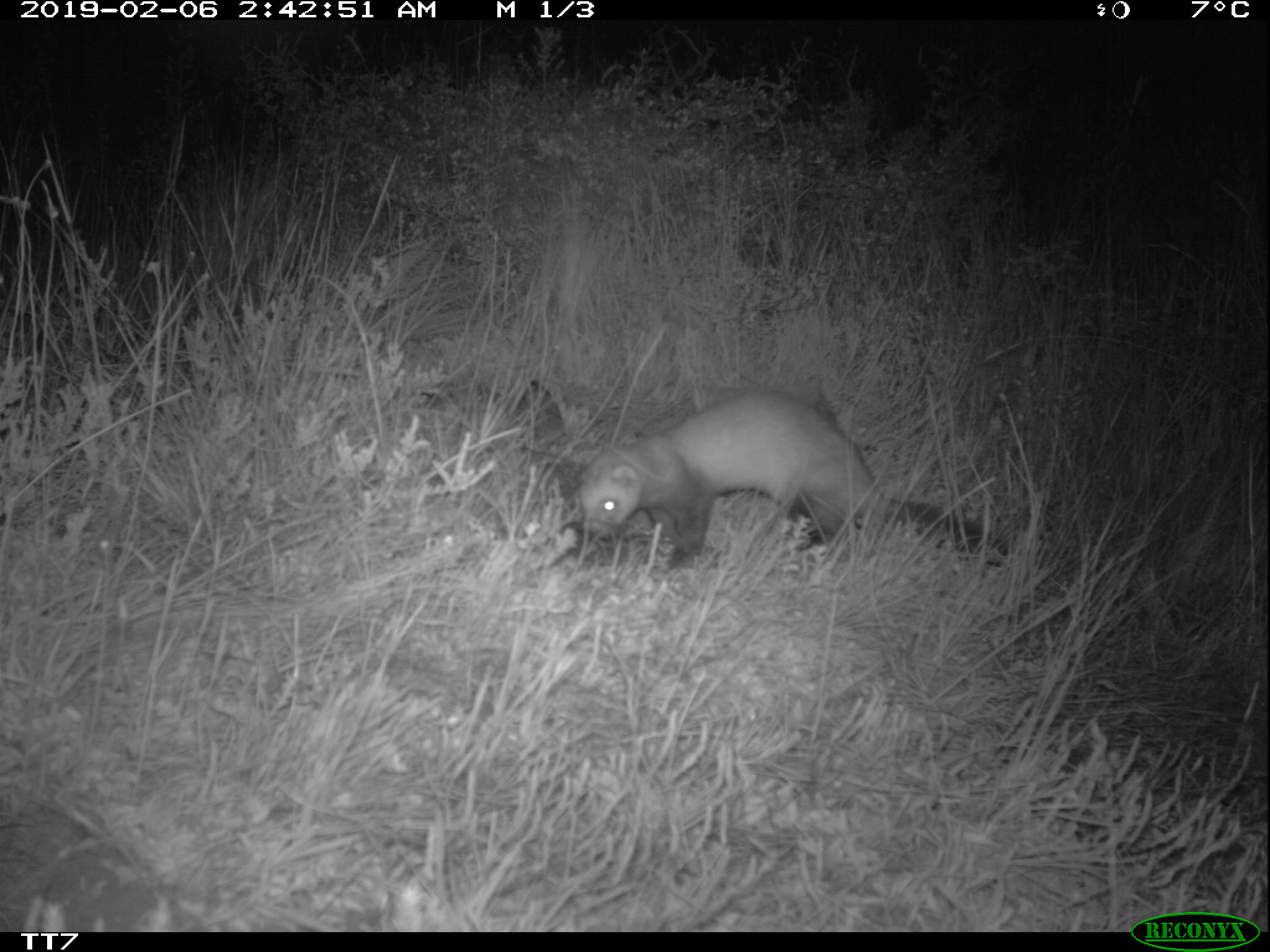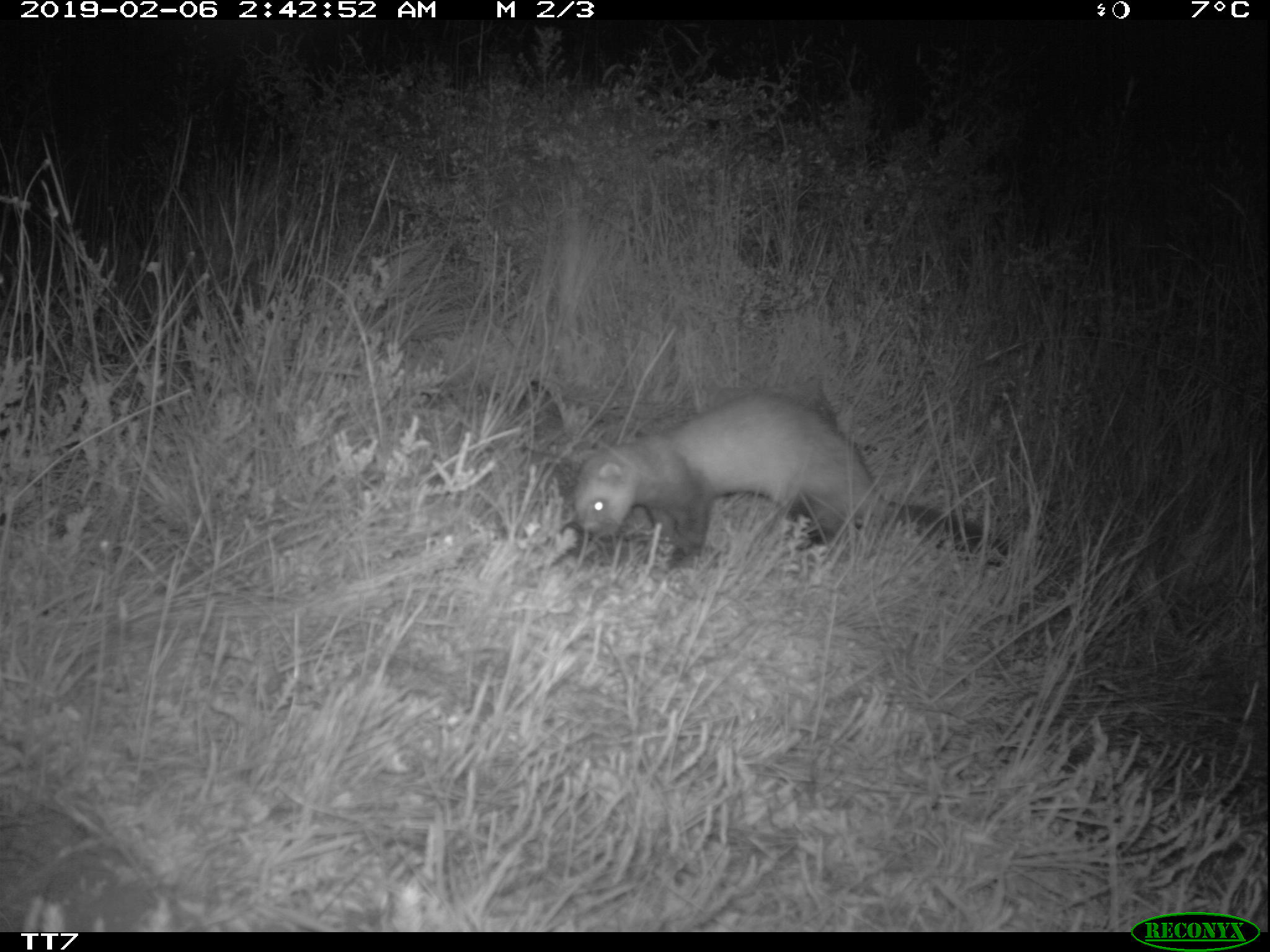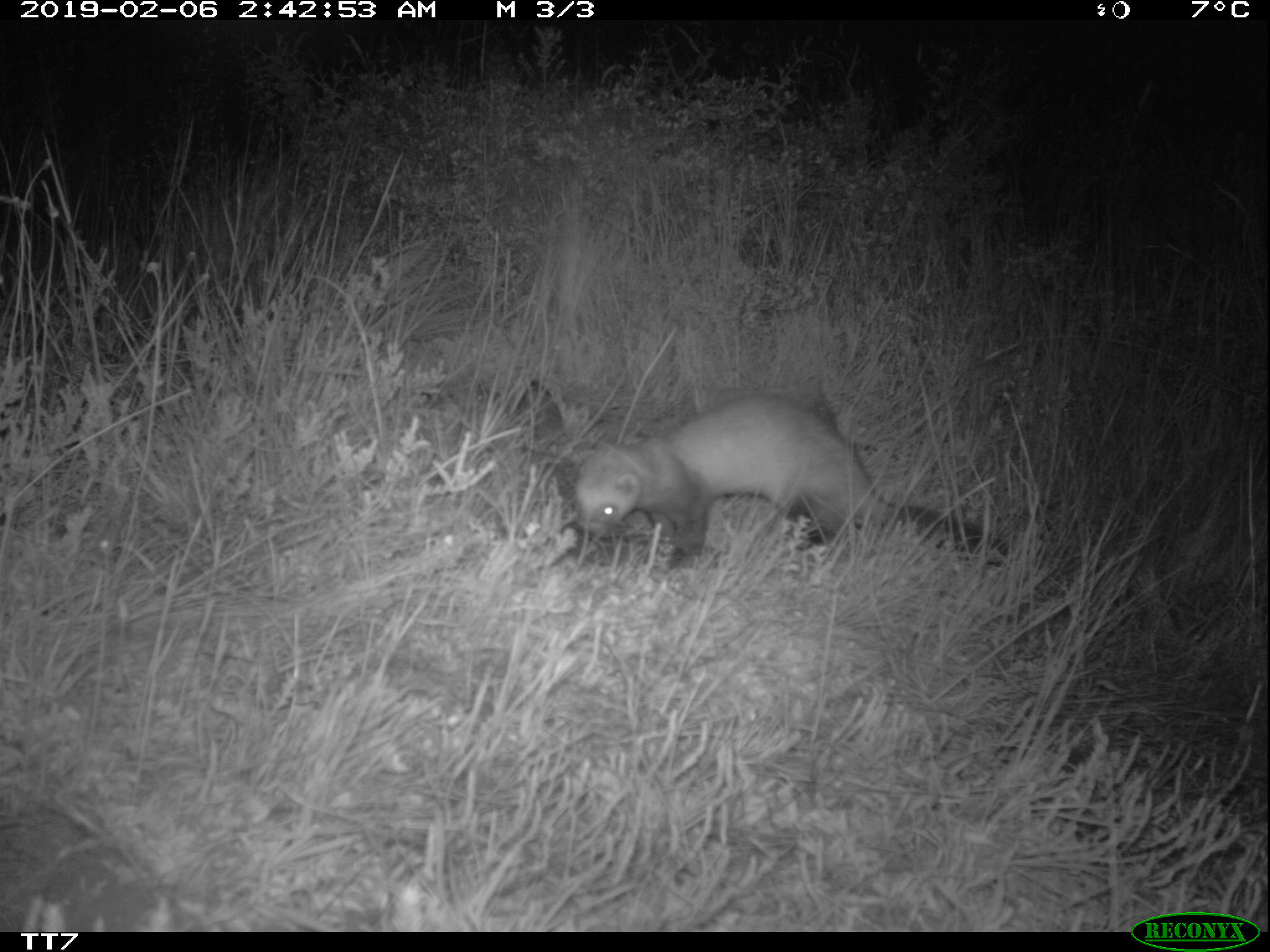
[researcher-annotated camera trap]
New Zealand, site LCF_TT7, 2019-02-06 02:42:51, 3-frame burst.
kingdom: Animalia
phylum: Chordata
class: Mammalia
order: Carnivora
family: Mustelidae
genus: Mustela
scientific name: Mustela furo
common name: ferret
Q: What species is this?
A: Ferret (Mustela furo).